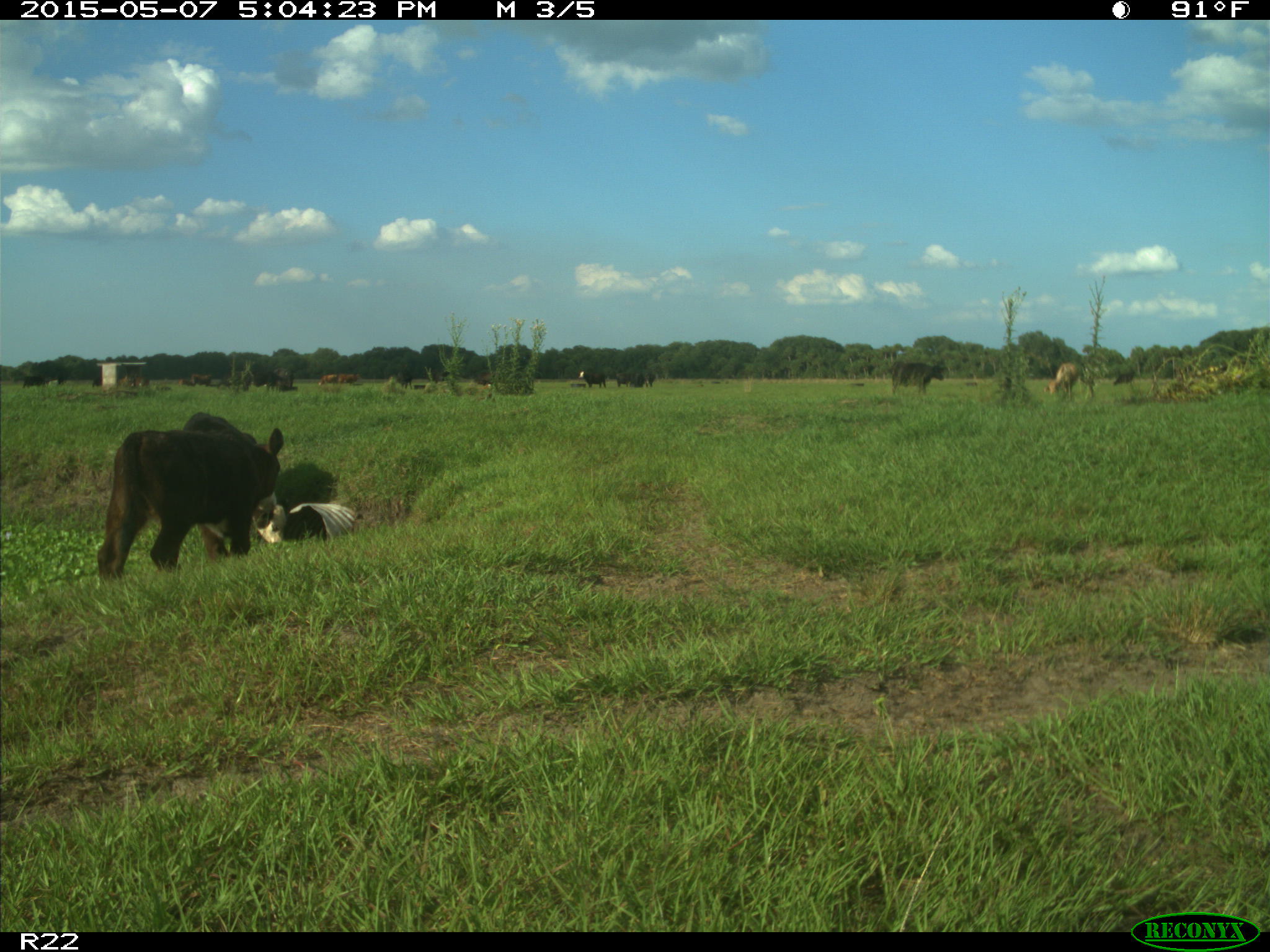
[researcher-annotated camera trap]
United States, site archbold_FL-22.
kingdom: Animalia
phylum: Chordata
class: Mammalia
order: Artiodactyla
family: Bovidae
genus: Bos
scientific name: Bos taurus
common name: domestic cow